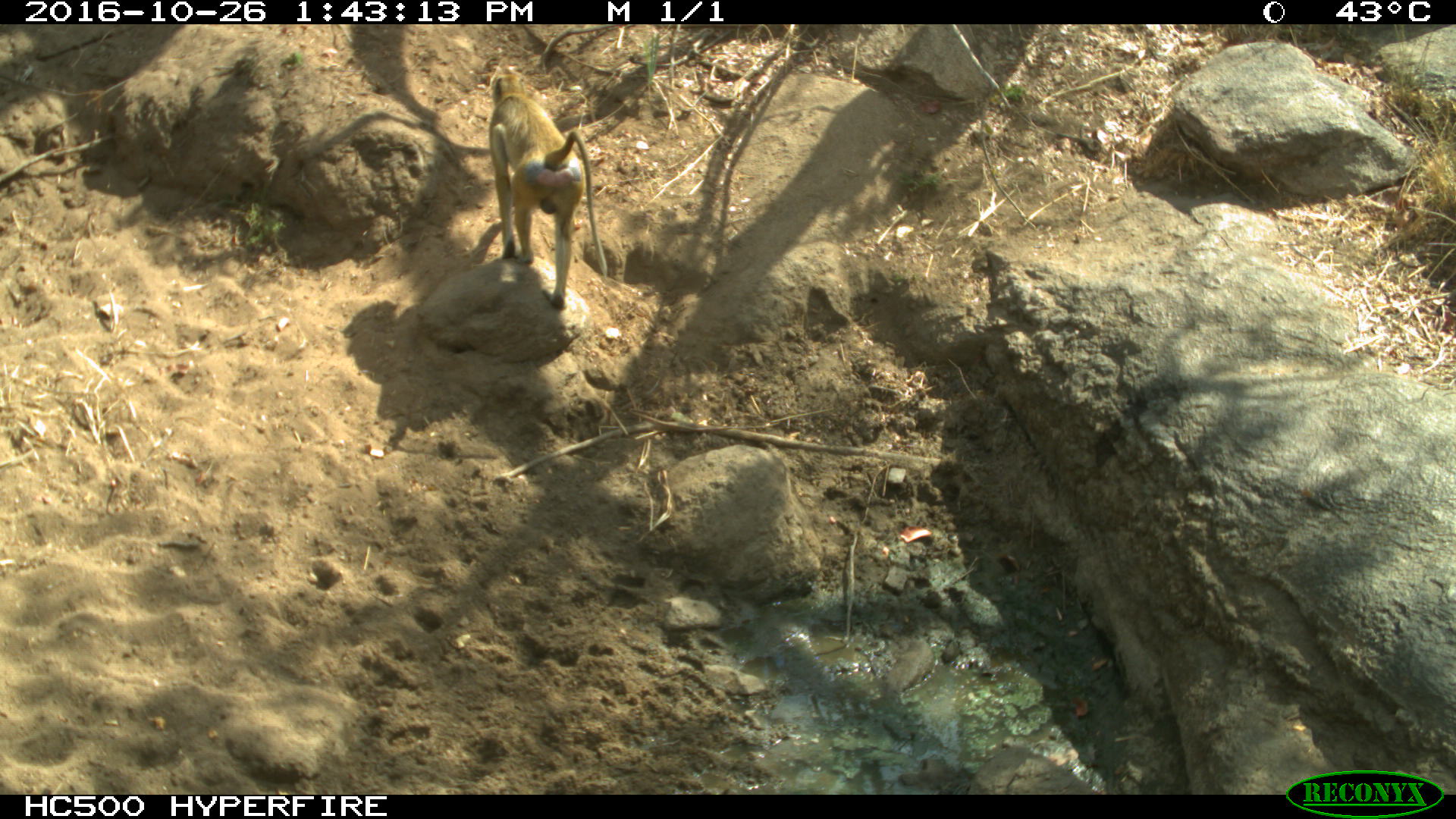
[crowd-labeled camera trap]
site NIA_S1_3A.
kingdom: Animalia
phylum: Chordata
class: Mammalia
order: Primates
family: Cercopithecidae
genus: Papio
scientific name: Papio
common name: baboon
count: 1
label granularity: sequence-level